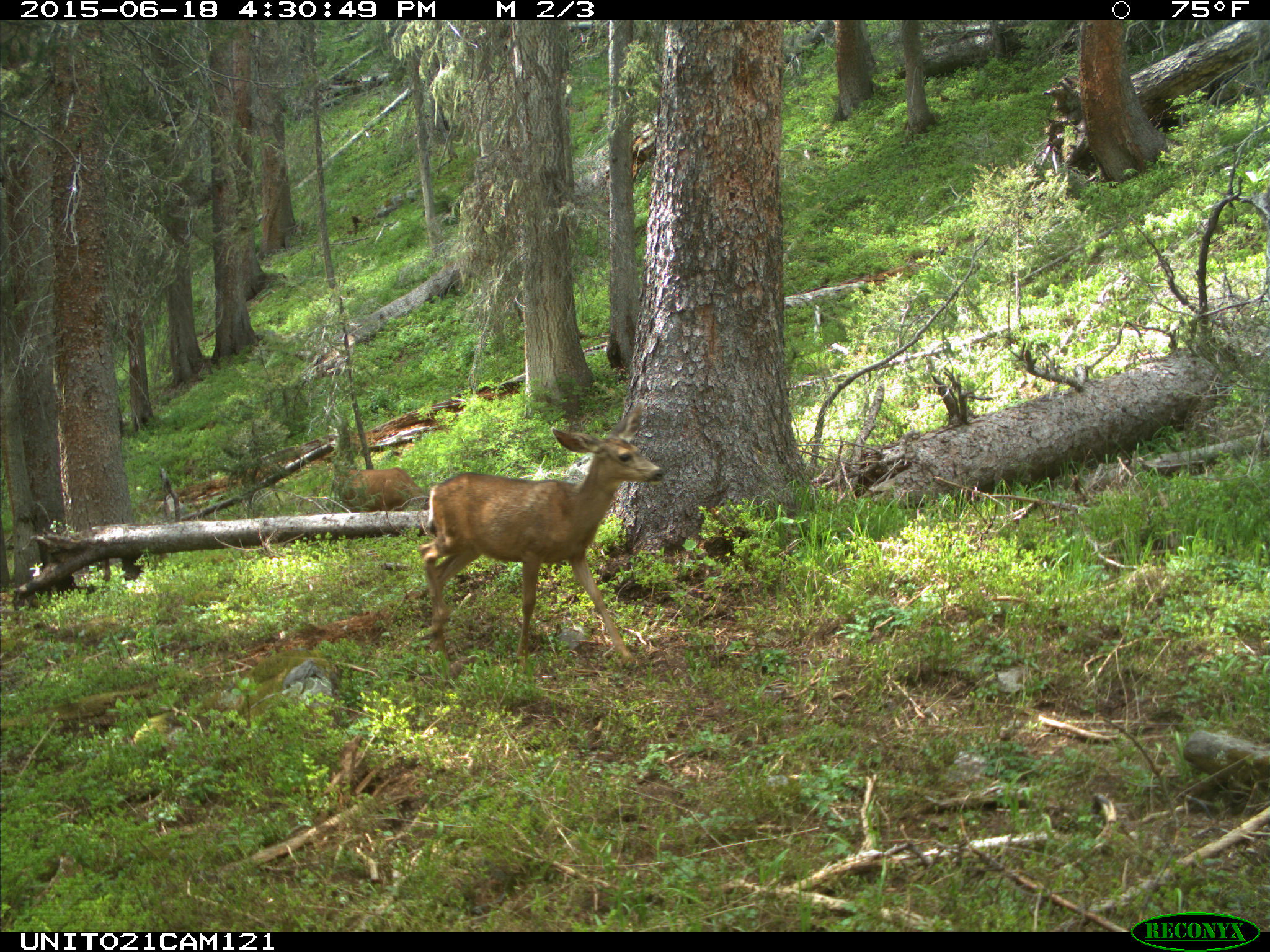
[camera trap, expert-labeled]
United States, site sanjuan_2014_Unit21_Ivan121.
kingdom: Animalia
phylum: Chordata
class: Mammalia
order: Artiodactyla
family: Cervidae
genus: Odocoileus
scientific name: Odocoileus hemionus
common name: mule deer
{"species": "Odocoileus hemionus (mule deer)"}